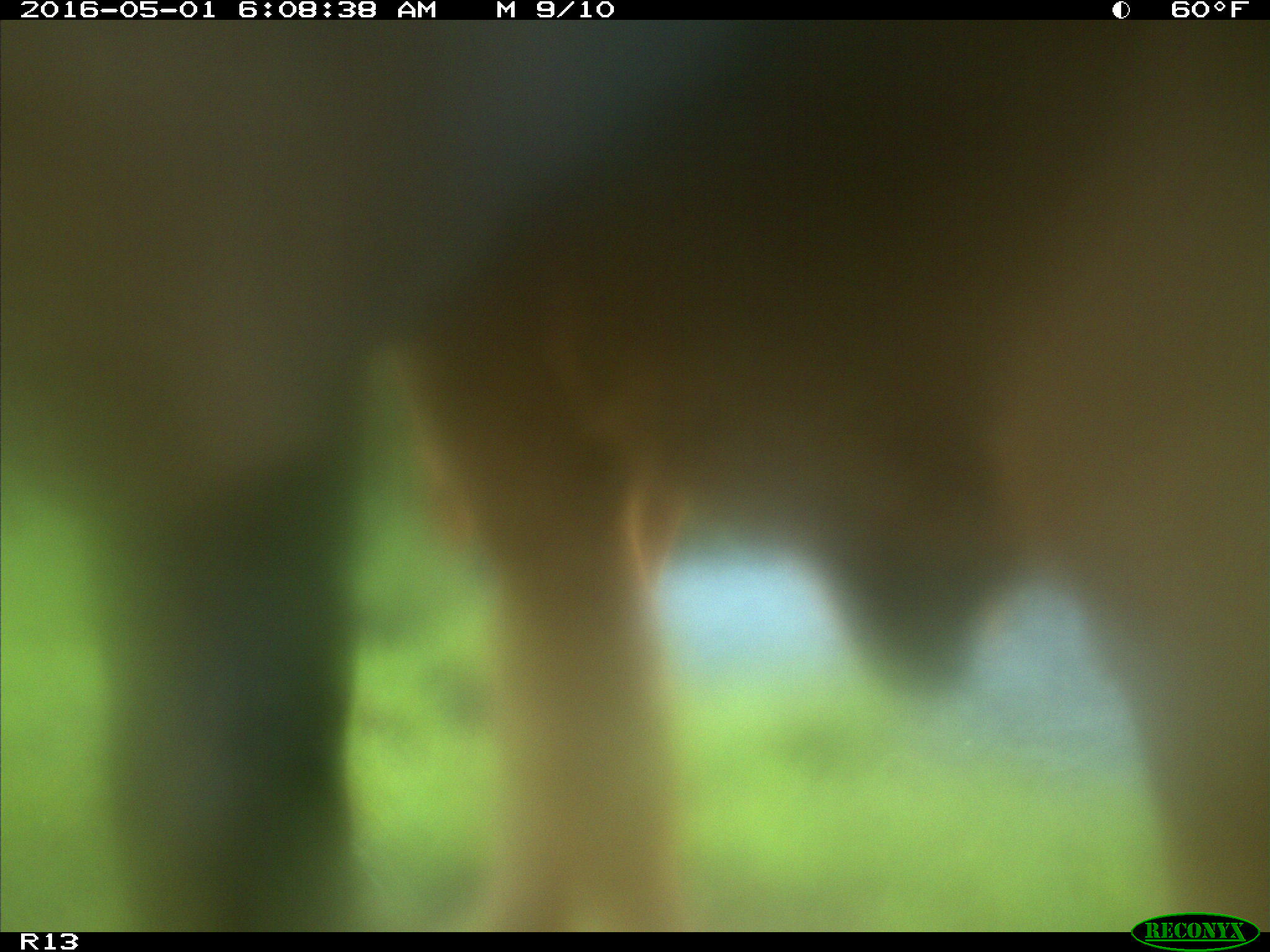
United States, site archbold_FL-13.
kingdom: Animalia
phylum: Chordata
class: Mammalia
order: Artiodactyla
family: Bovidae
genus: Bos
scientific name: Bos taurus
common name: domestic cow